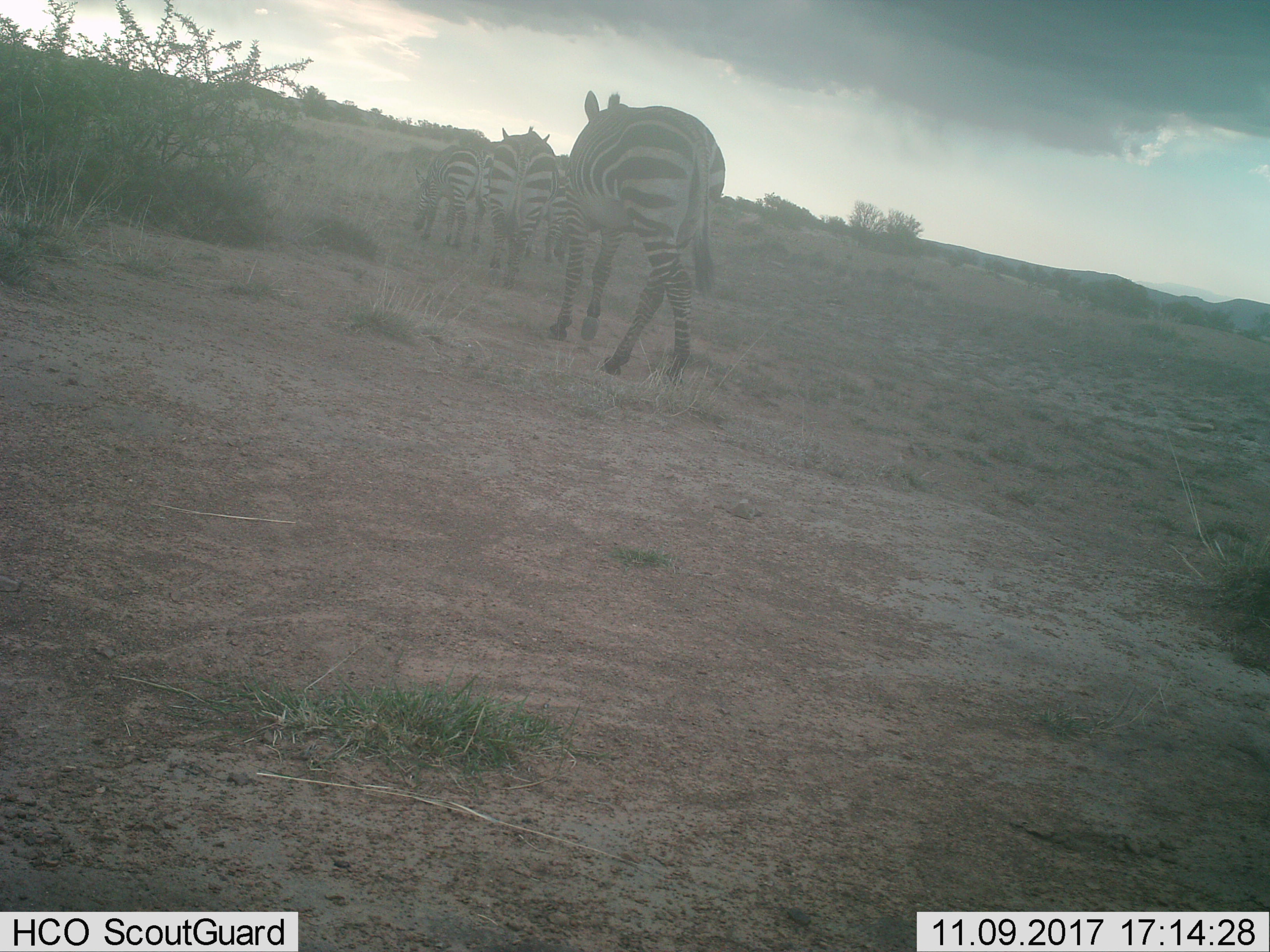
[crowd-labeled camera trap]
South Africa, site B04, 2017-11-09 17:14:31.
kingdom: Animalia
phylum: Chordata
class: Mammalia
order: Perissodactyla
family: Equidae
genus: Equus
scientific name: Equus zebra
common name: mountain zebra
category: zebramountain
Zebramountain (mountain zebra) (Equus zebra), count 4. Behavior (volunteer vote fractions): standing 0%, resting 0%, moving 90%, interacting 10%. Young present (vote fraction): 10%. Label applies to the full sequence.